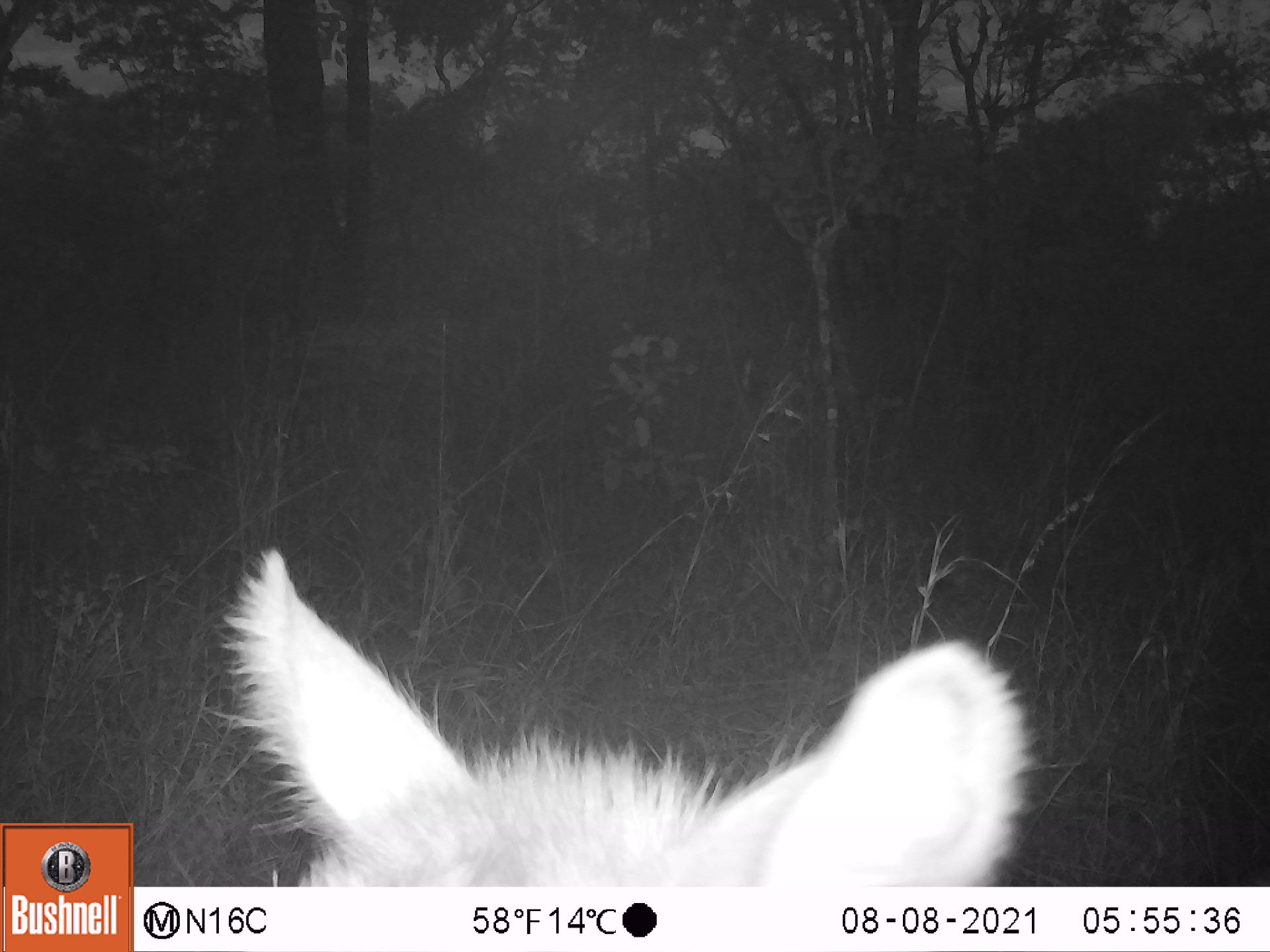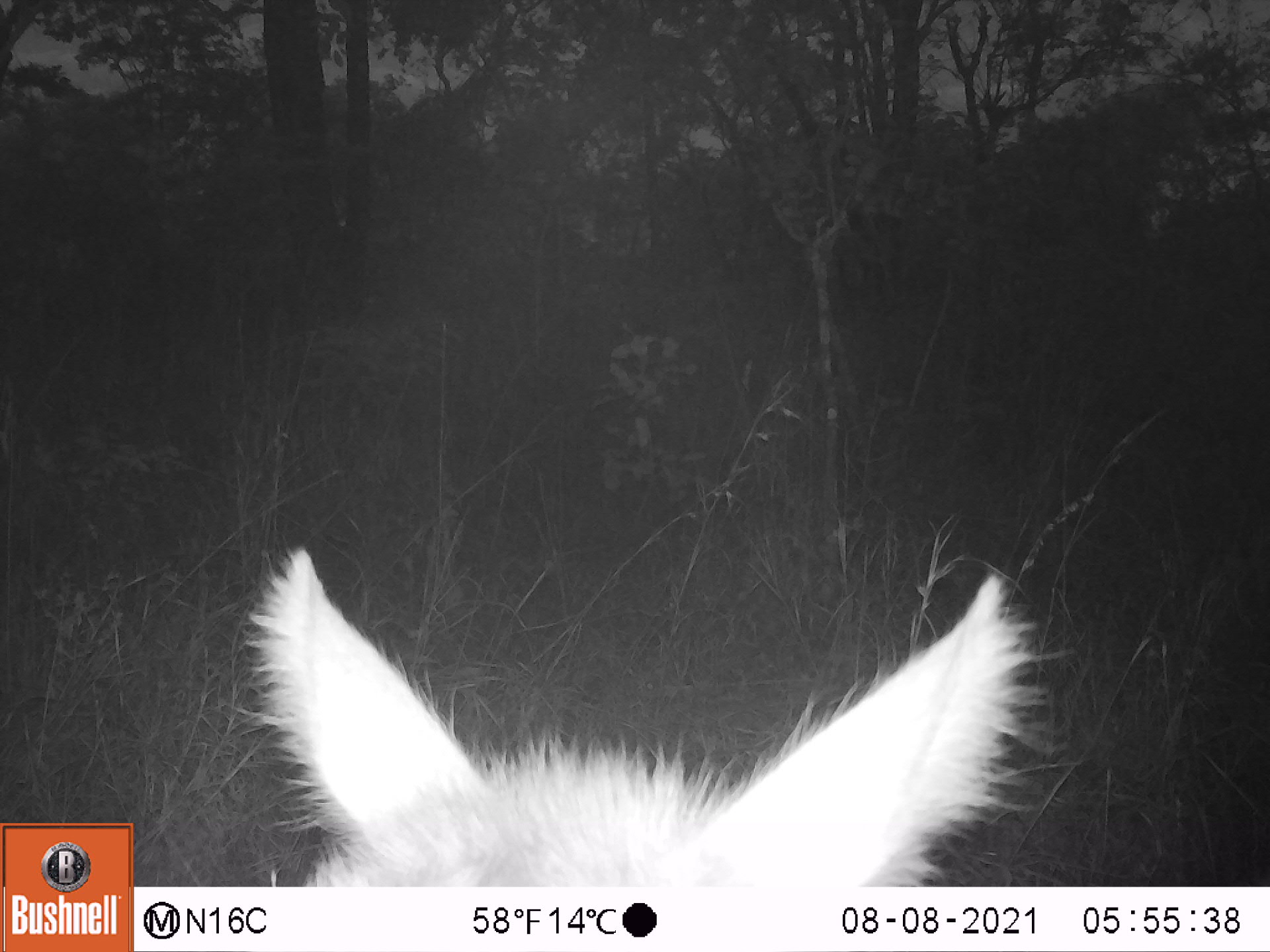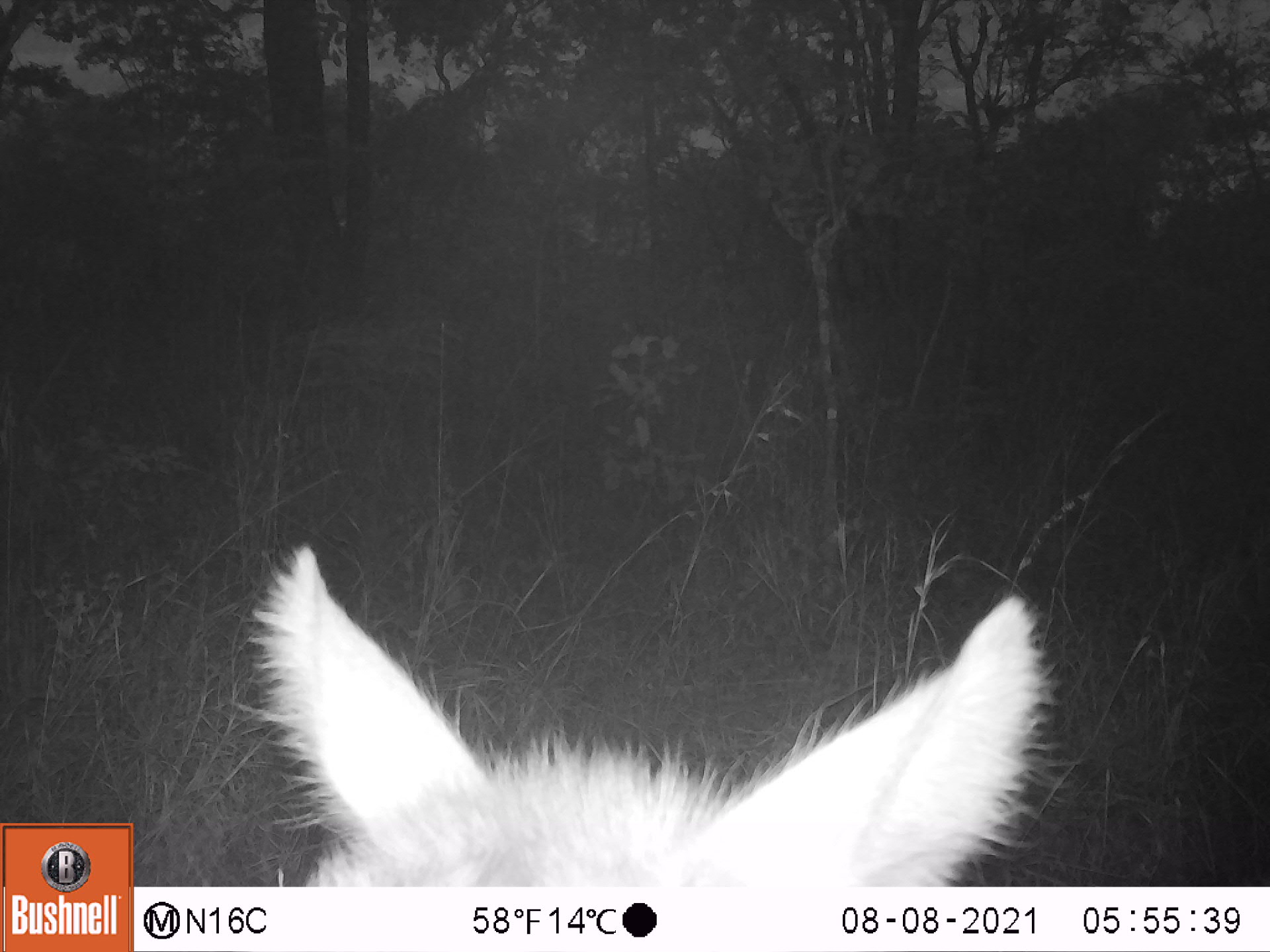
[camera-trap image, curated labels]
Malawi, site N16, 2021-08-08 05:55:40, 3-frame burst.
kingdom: Animalia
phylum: Chordata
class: Mammalia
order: Artiodactyla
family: Bovidae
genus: Kobus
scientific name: Kobus ellipsiprymnus ellipsiprymnus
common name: common waterbuck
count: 1